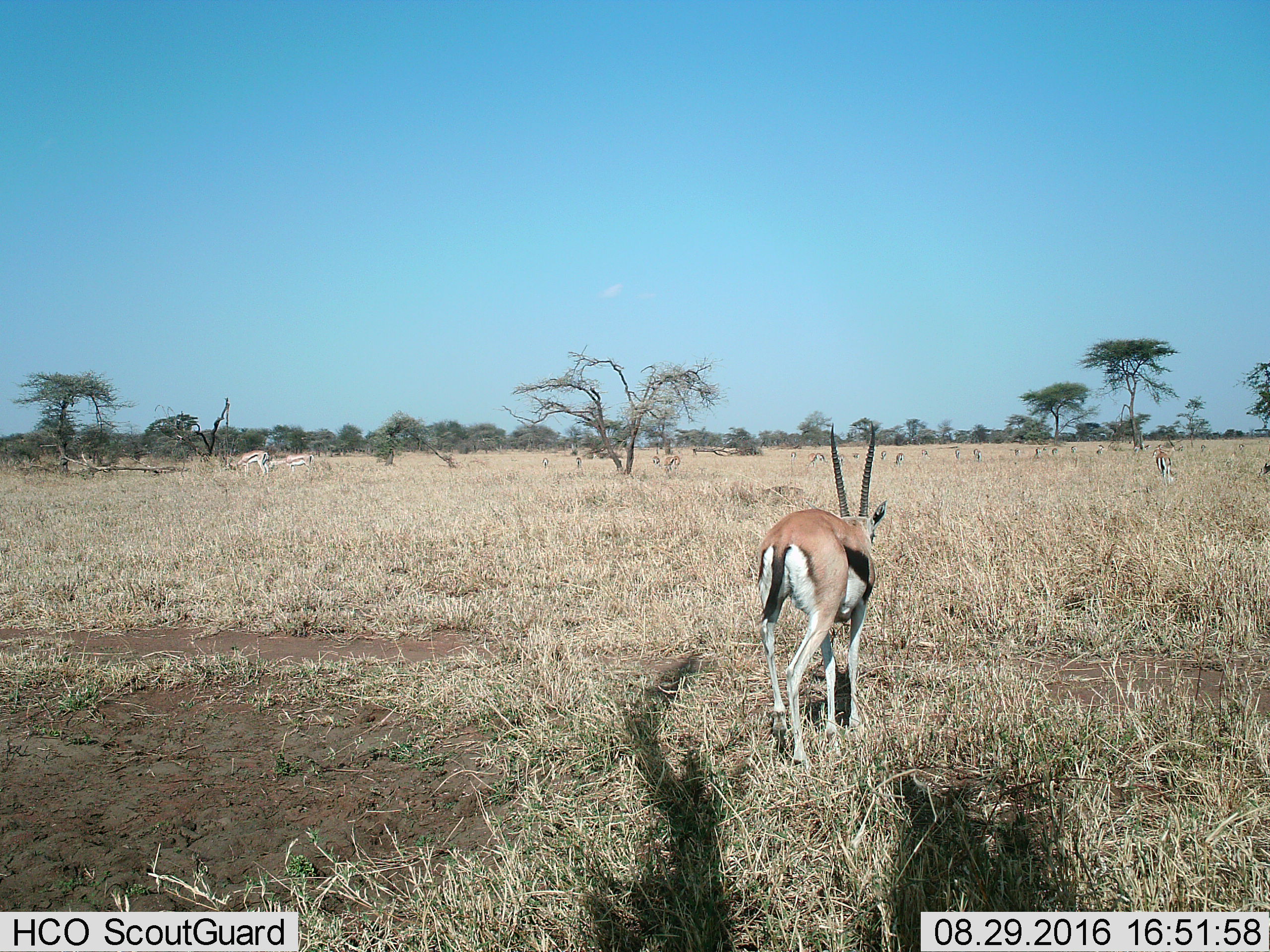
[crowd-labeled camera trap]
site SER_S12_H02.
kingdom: Animalia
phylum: Chordata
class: Mammalia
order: Artiodactyla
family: Bovidae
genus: Eudorcas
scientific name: Eudorcas thomsonii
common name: thomson's gazelle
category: gazellethomsons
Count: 11-50.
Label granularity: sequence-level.